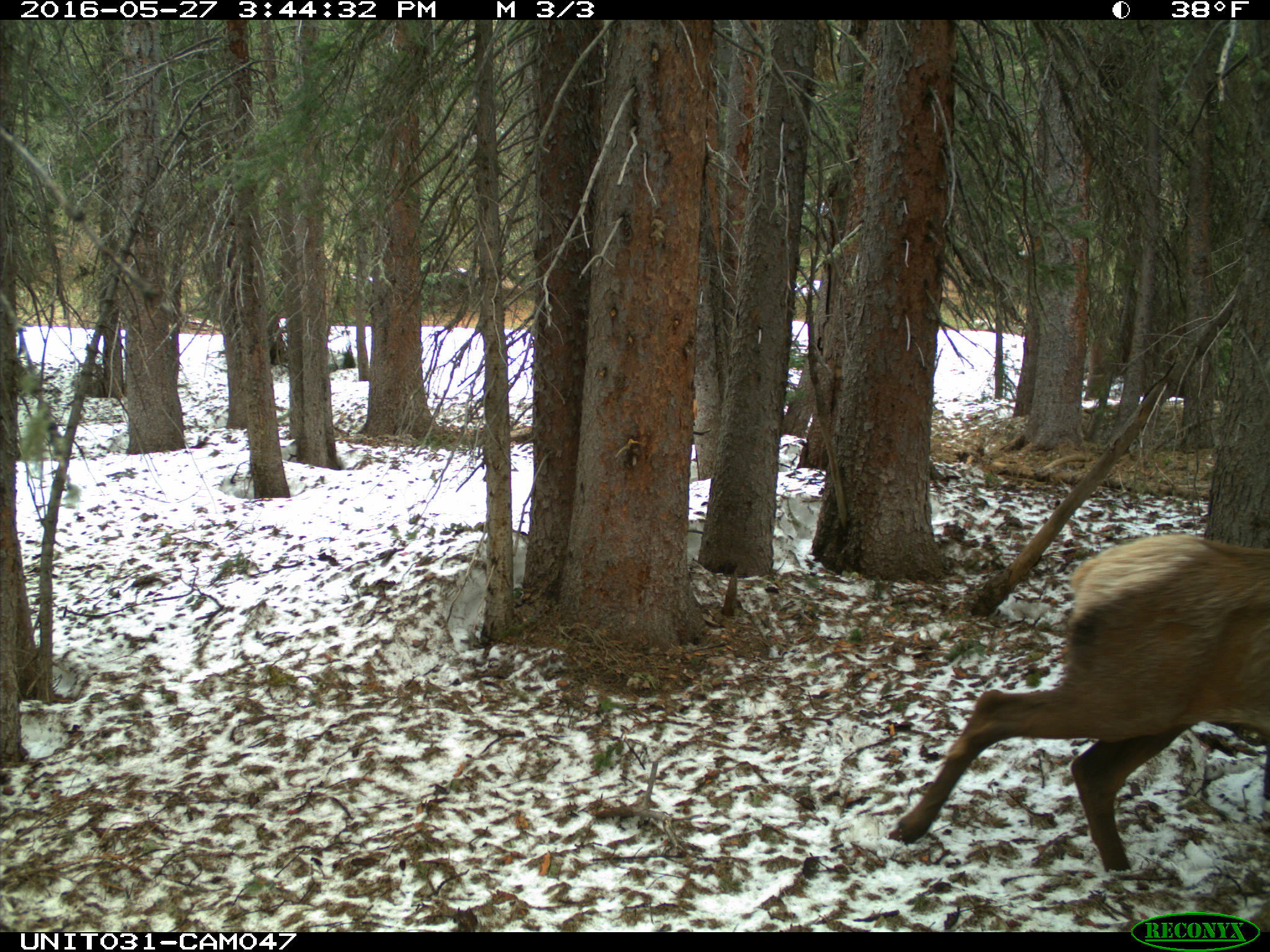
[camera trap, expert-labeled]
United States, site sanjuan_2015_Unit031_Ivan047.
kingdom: Animalia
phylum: Chordata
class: Mammalia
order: Artiodactyla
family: Cervidae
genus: Cervus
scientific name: Cervus elaphus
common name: red deer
Cervus elaphus (red deer).